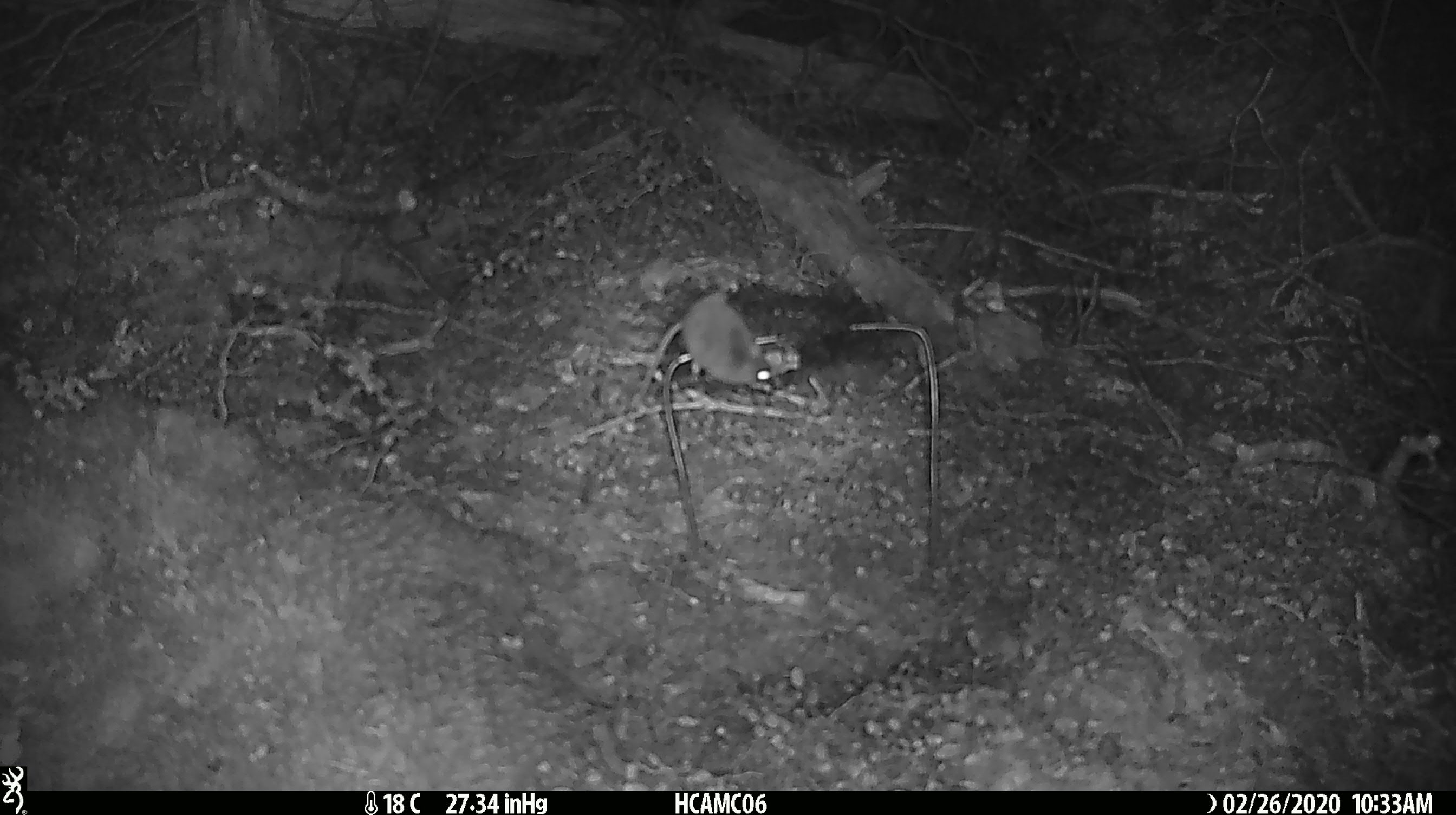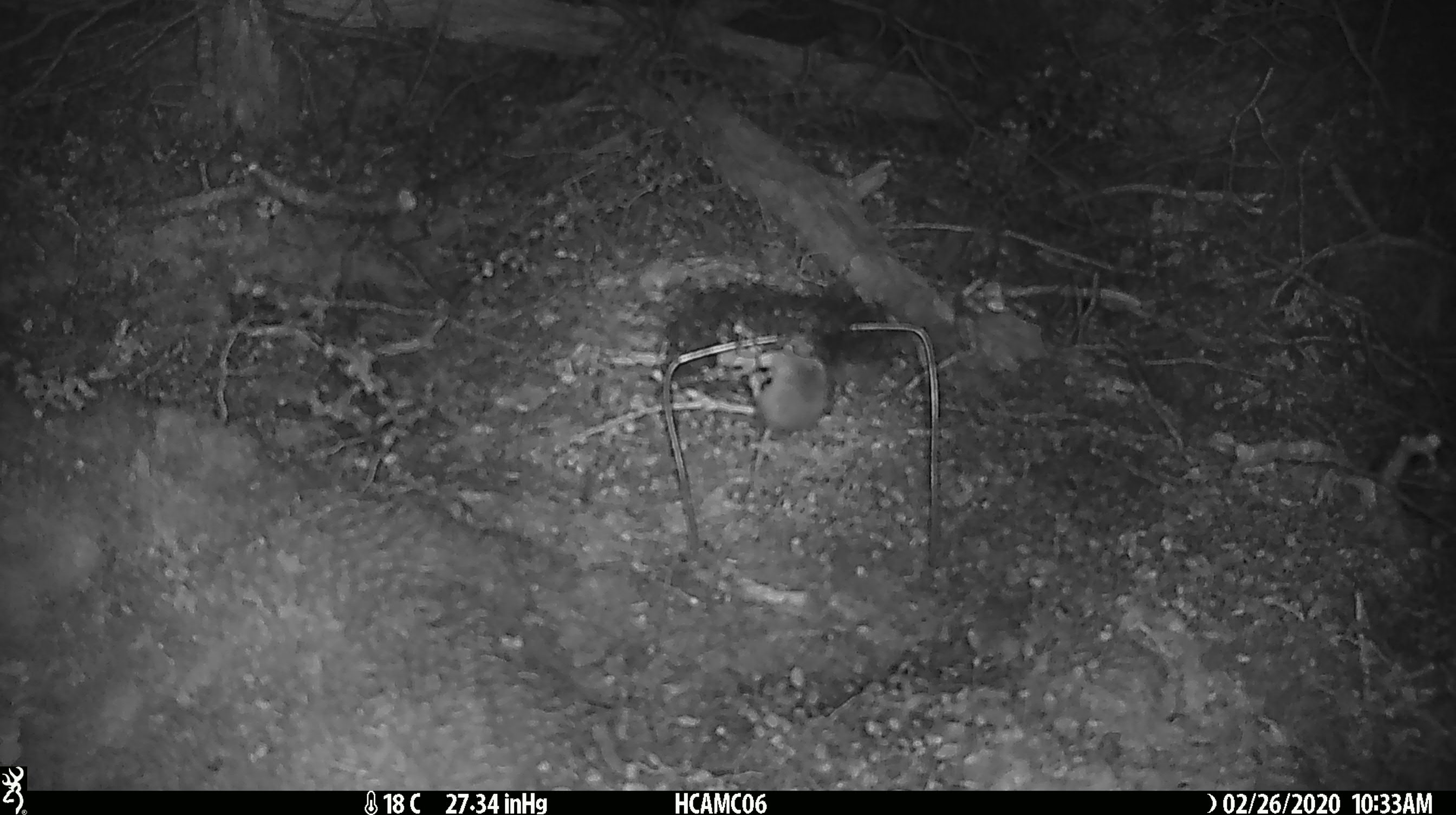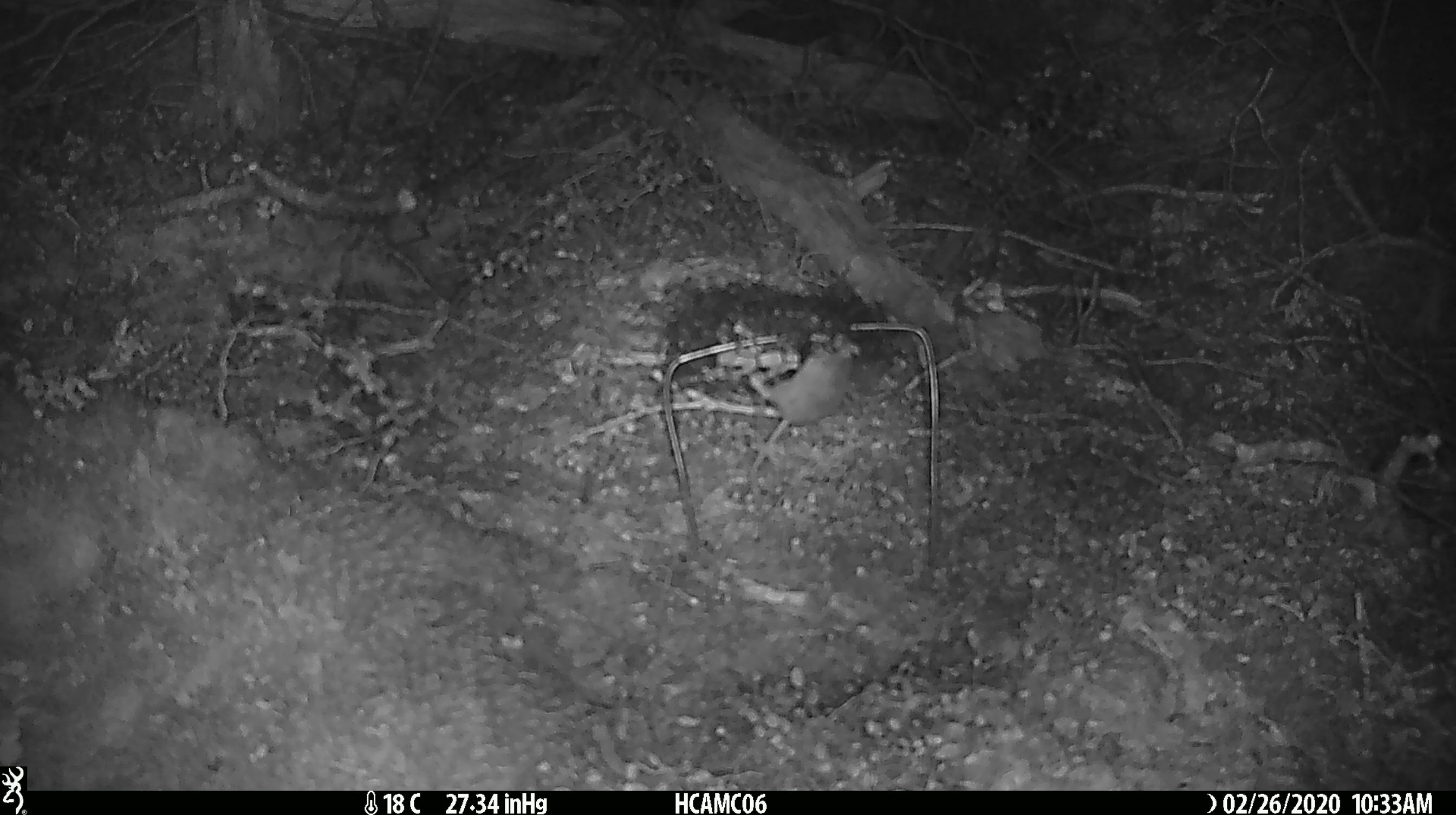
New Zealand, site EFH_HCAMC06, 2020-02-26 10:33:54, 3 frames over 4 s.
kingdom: Animalia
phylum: Chordata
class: Mammalia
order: Rodentia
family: Muridae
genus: Mus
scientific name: Mus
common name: mouse